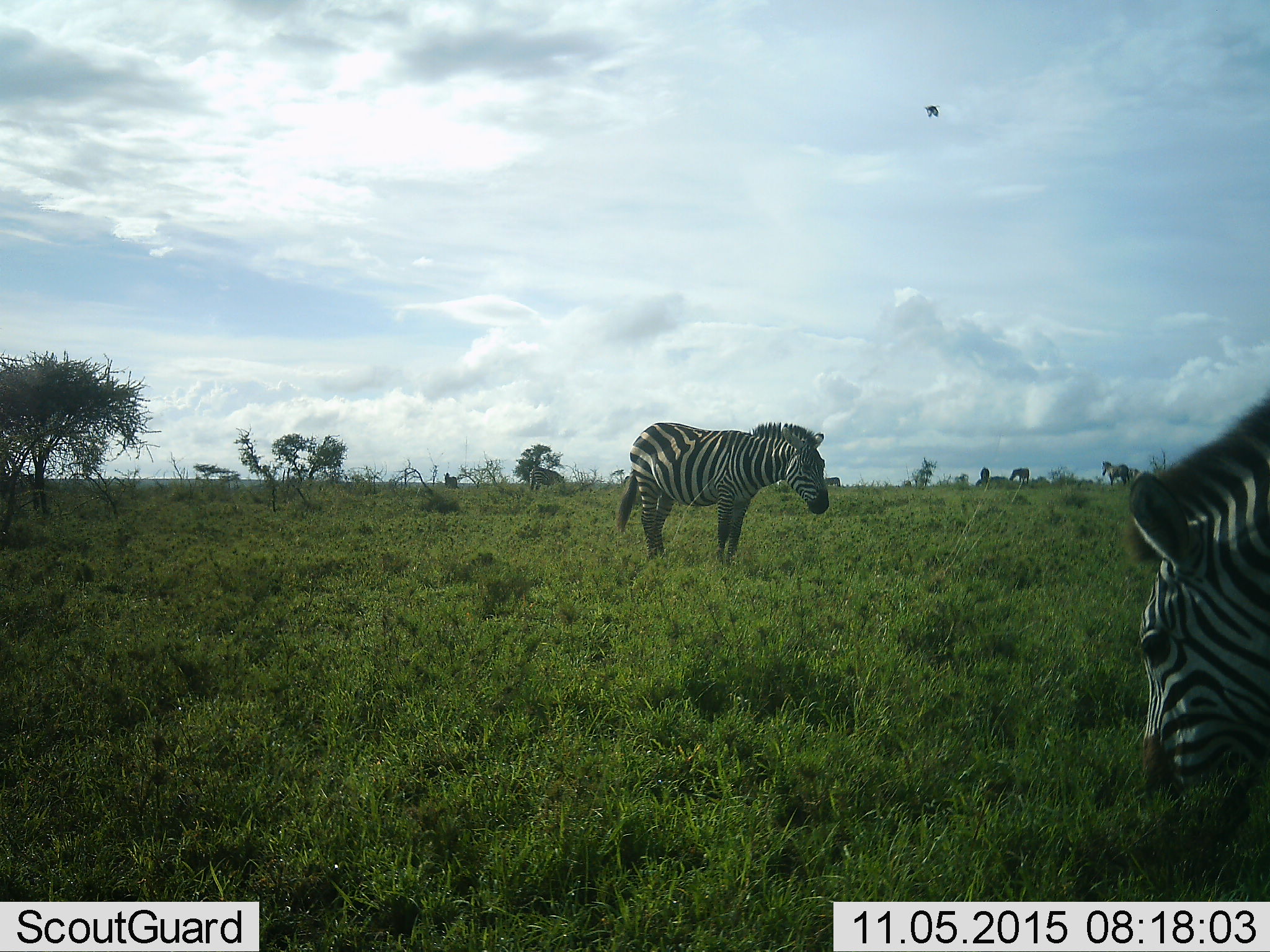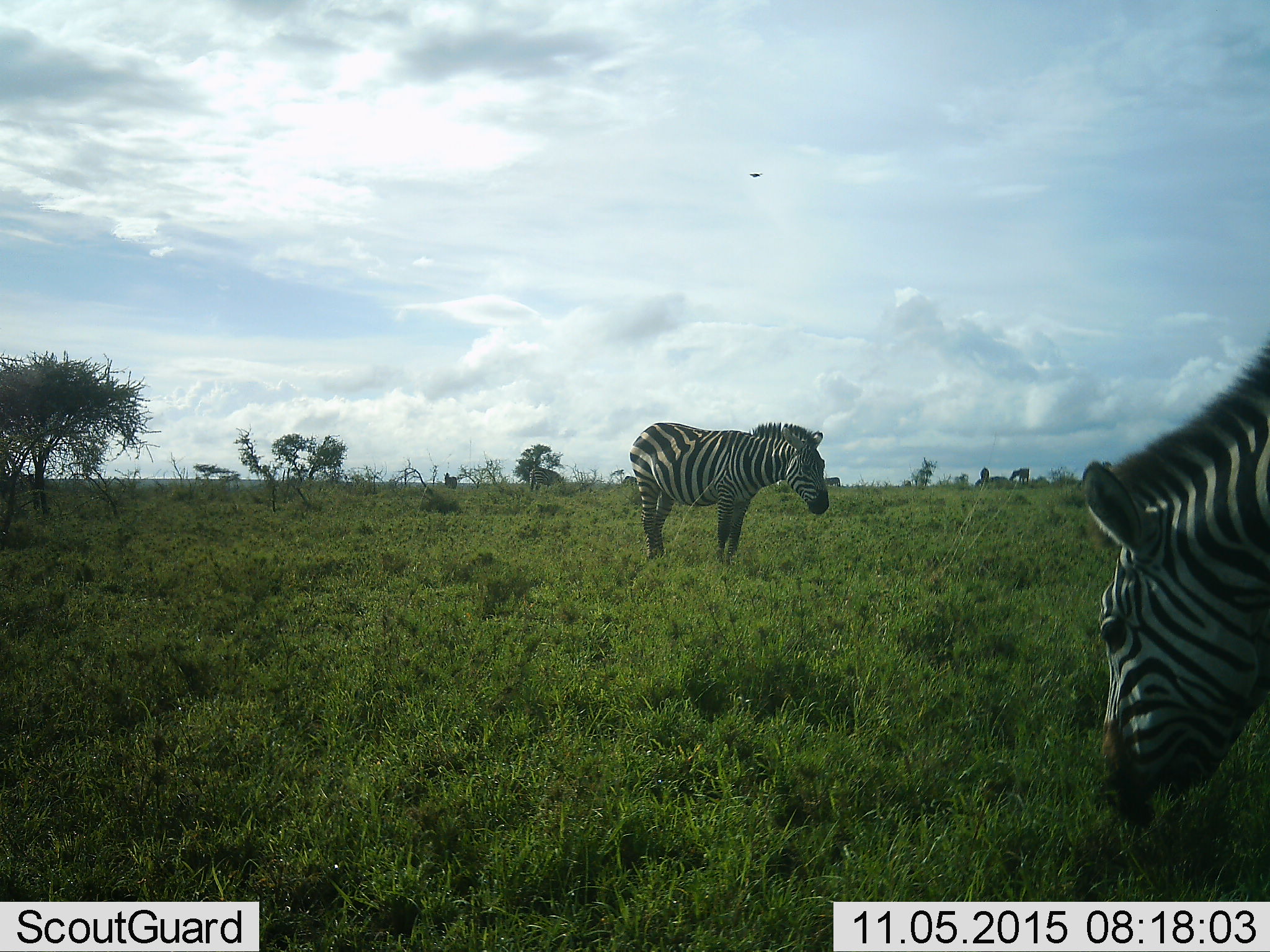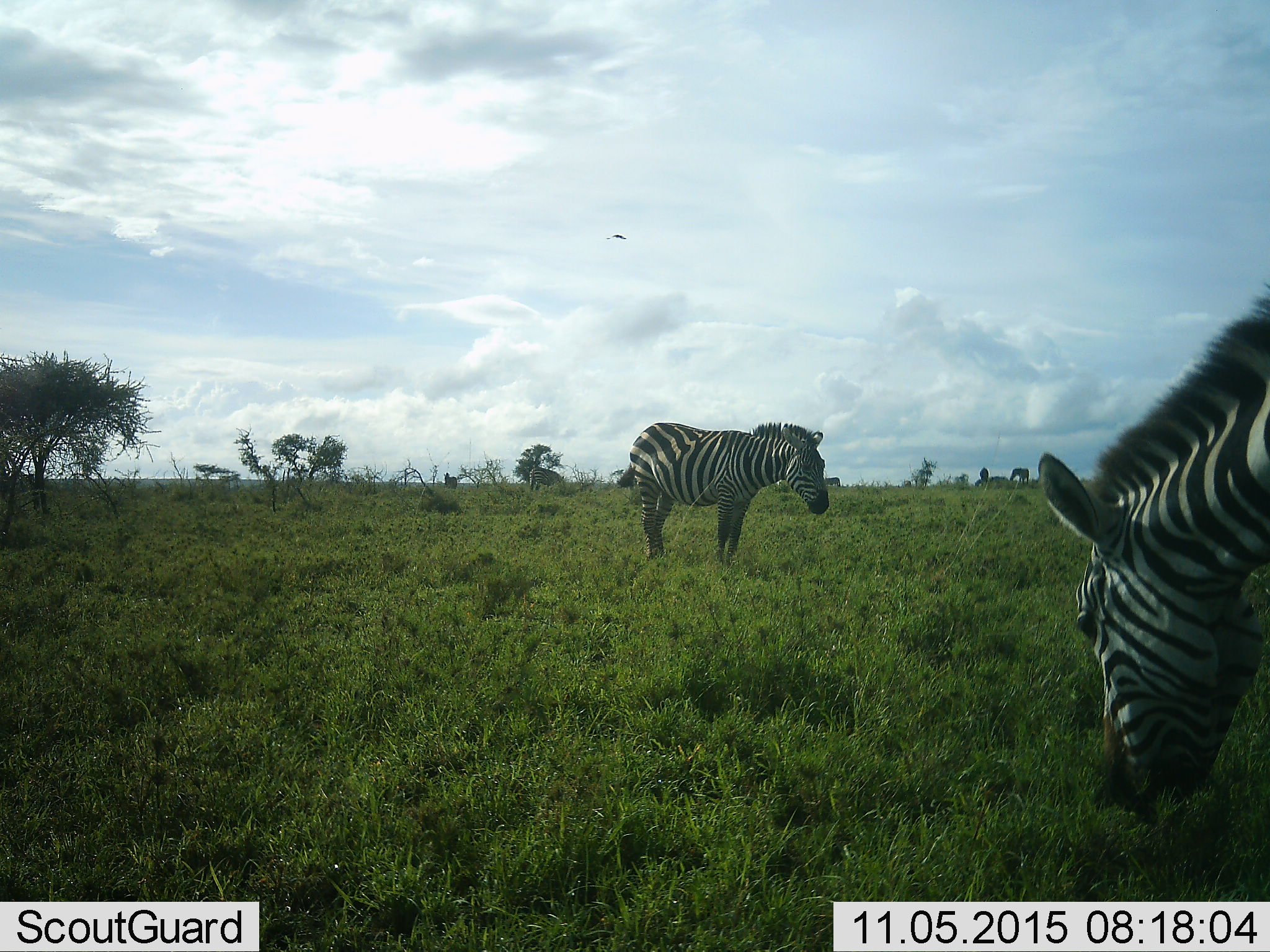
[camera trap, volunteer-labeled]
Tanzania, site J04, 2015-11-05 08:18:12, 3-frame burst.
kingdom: Animalia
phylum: Chordata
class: Mammalia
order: Perissodactyla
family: Equidae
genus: Equus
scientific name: Equus quagga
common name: plains zebra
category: zebra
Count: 7.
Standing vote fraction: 42%.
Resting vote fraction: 8%.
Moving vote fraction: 17%.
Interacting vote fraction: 0%.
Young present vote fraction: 0%.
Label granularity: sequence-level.